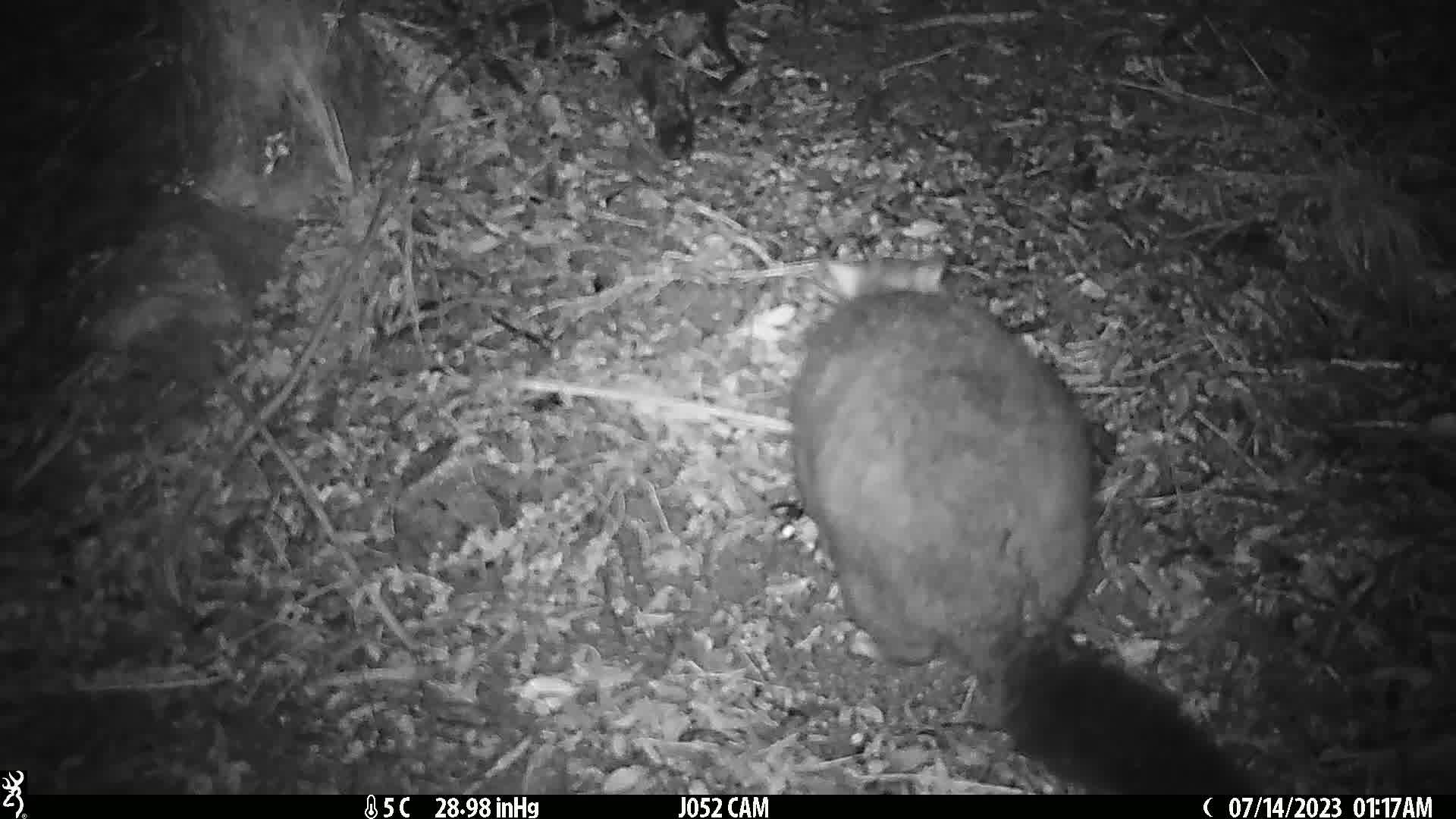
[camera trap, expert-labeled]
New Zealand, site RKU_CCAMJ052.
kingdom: Animalia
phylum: Chordata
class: Mammalia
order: Diprotodontia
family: Phalangeridae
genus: Trichosurus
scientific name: Trichosurus vulpecula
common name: common brushtail possum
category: possum